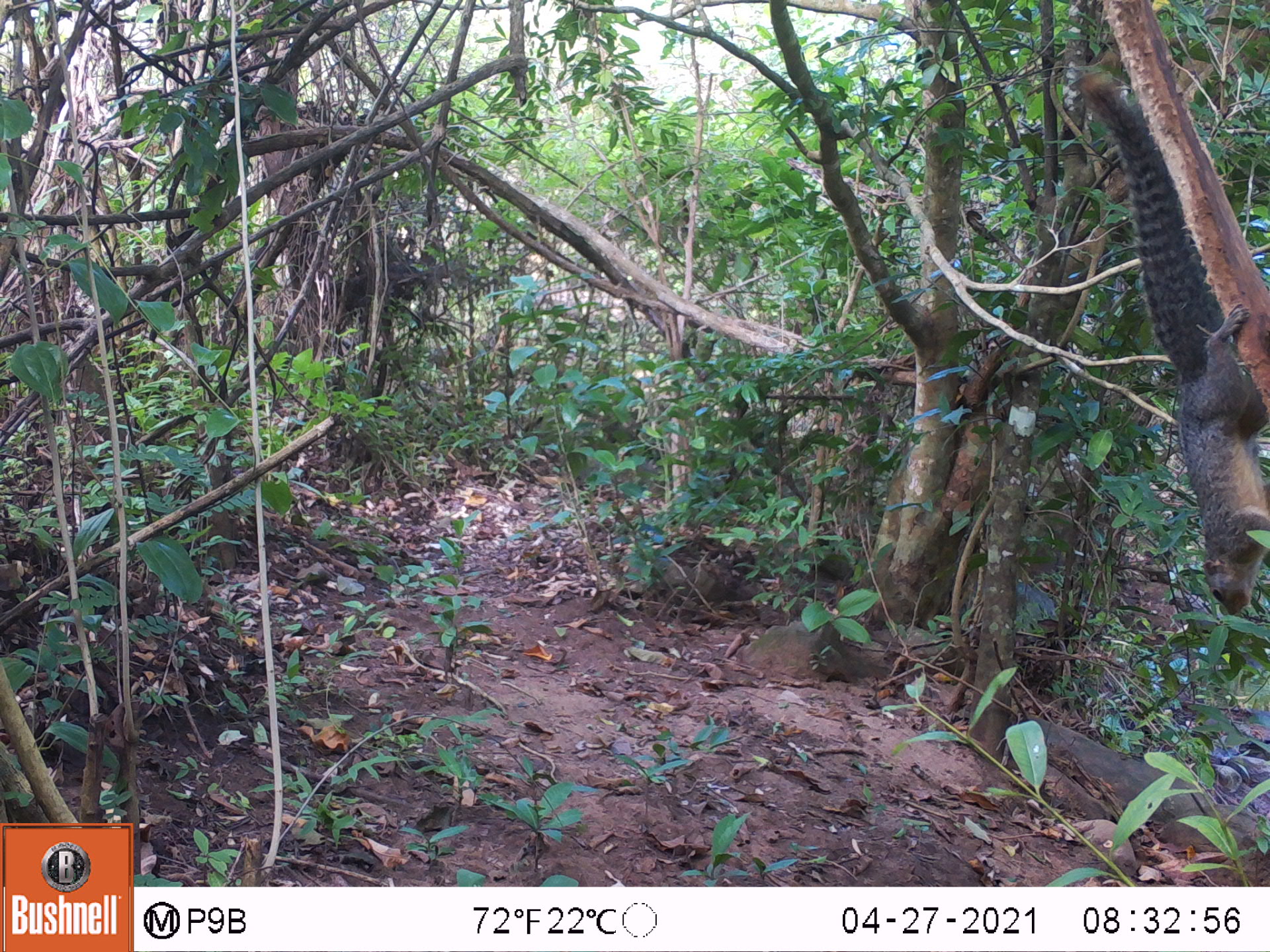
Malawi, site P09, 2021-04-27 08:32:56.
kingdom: Animalia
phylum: Chordata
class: Mammalia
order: Rodentia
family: Sciuridae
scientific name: Sciuridae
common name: squirrel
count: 1